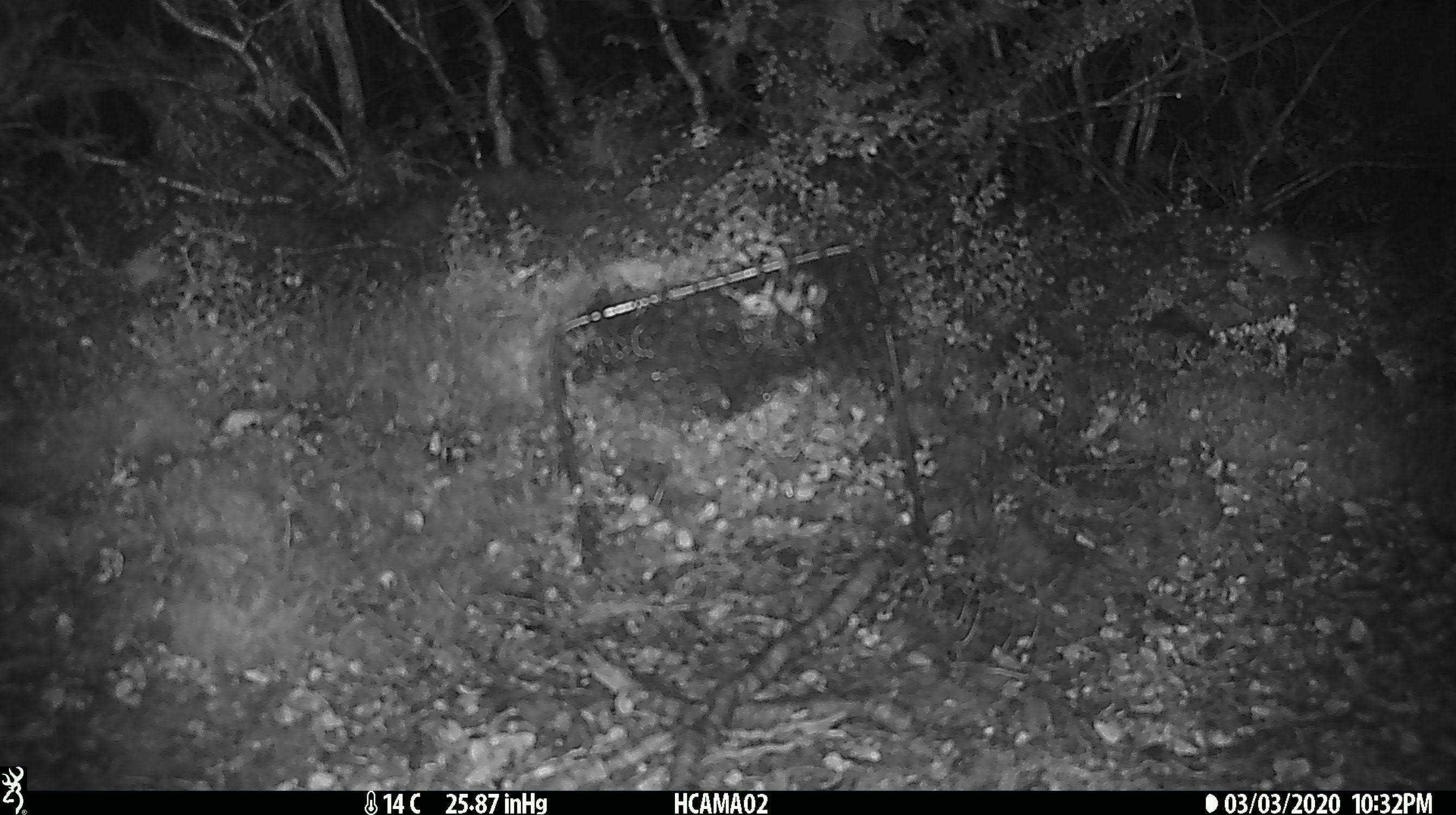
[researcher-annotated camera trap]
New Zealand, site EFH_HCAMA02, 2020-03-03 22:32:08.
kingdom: Animalia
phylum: Chordata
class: Mammalia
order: Rodentia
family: Muridae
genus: Mus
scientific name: Mus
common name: mouse